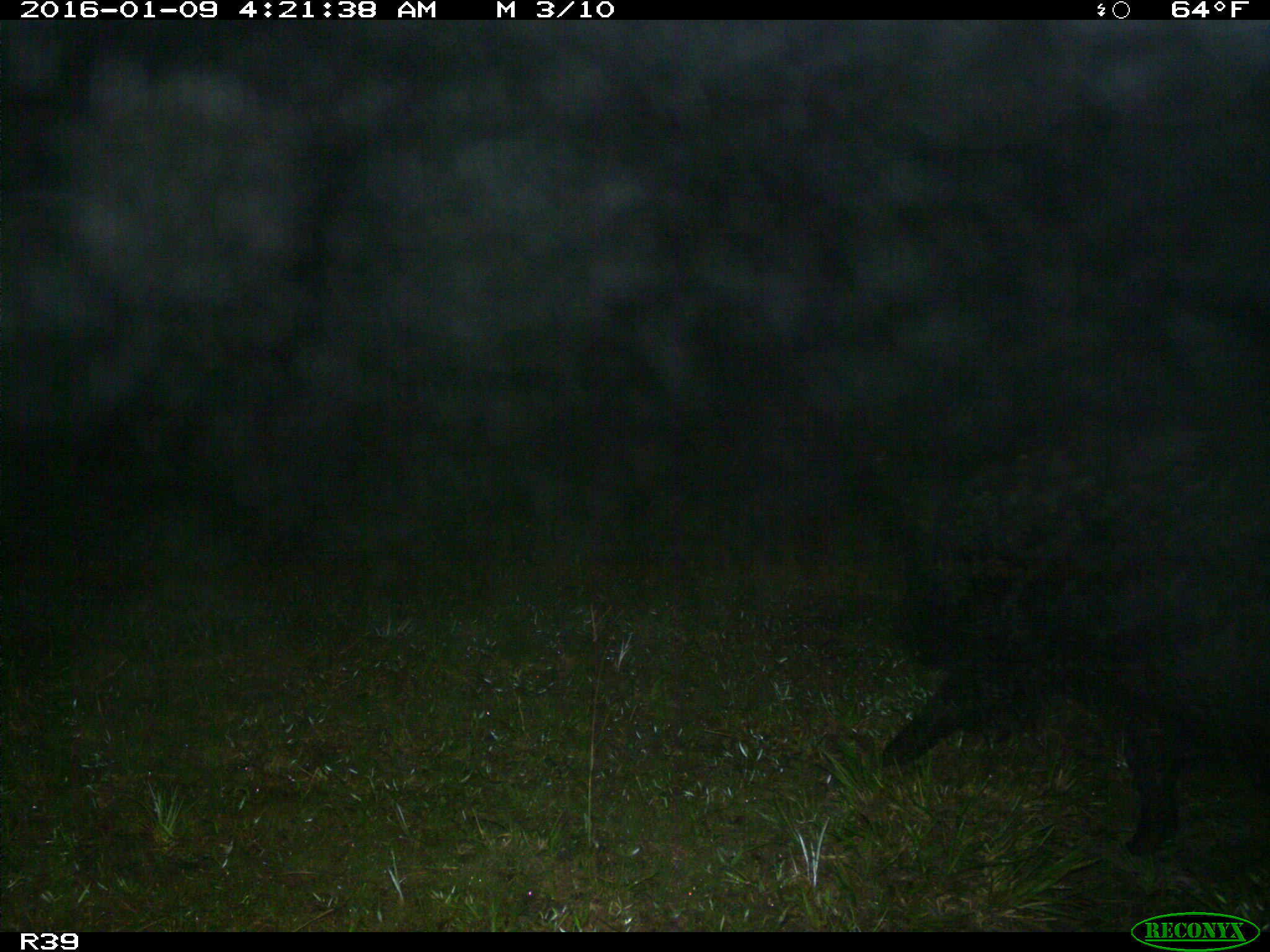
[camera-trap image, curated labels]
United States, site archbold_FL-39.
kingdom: Animalia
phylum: Chordata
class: Mammalia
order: Artiodactyla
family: Suidae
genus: Sus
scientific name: Sus scrofa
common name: wild boar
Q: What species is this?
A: Sus scrofa (wild boar).